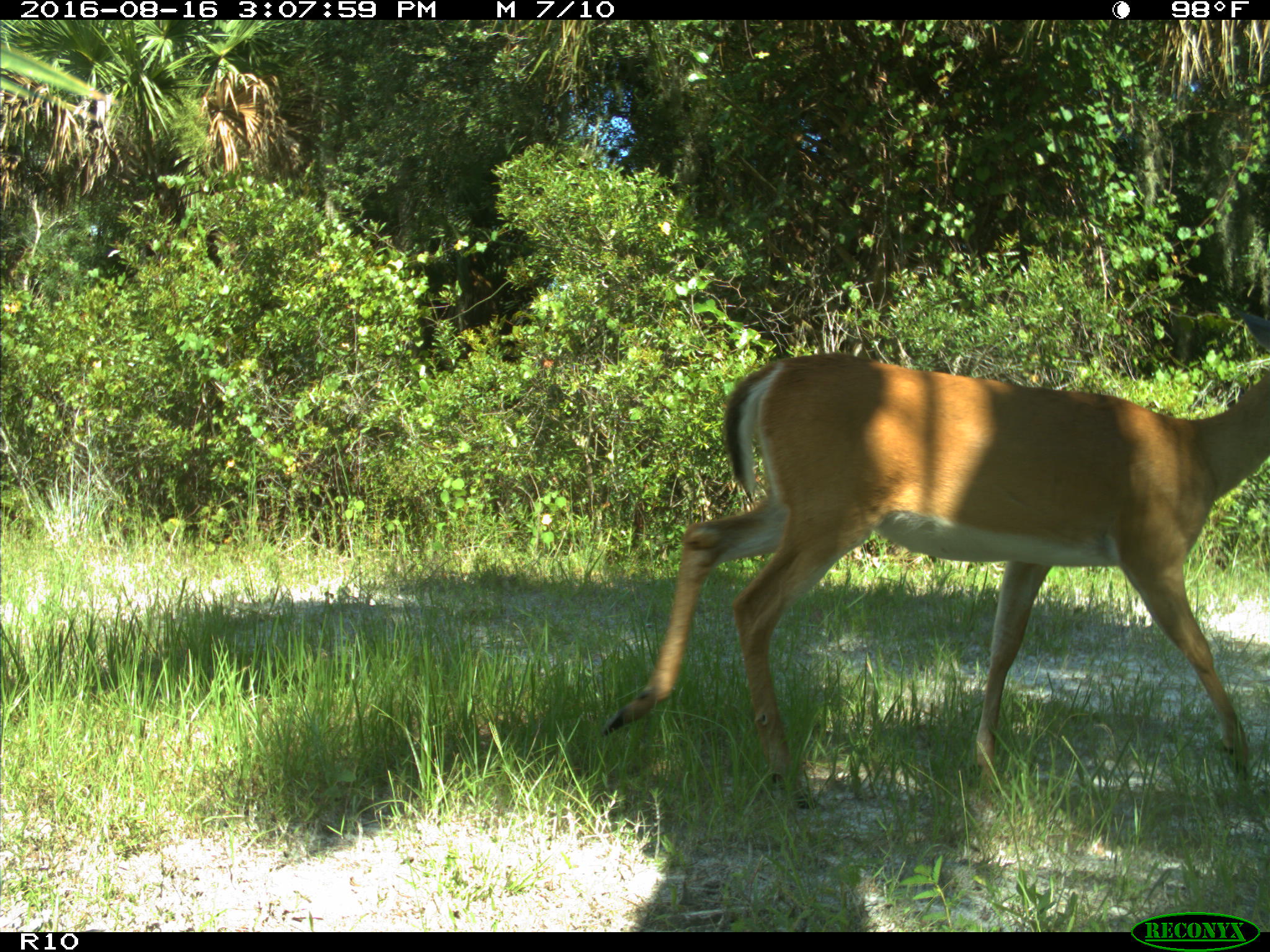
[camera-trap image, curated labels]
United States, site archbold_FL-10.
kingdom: Animalia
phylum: Chordata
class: Mammalia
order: Artiodactyla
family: Cervidae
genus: Odocoileus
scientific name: Odocoileus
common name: deer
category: unidentified deer